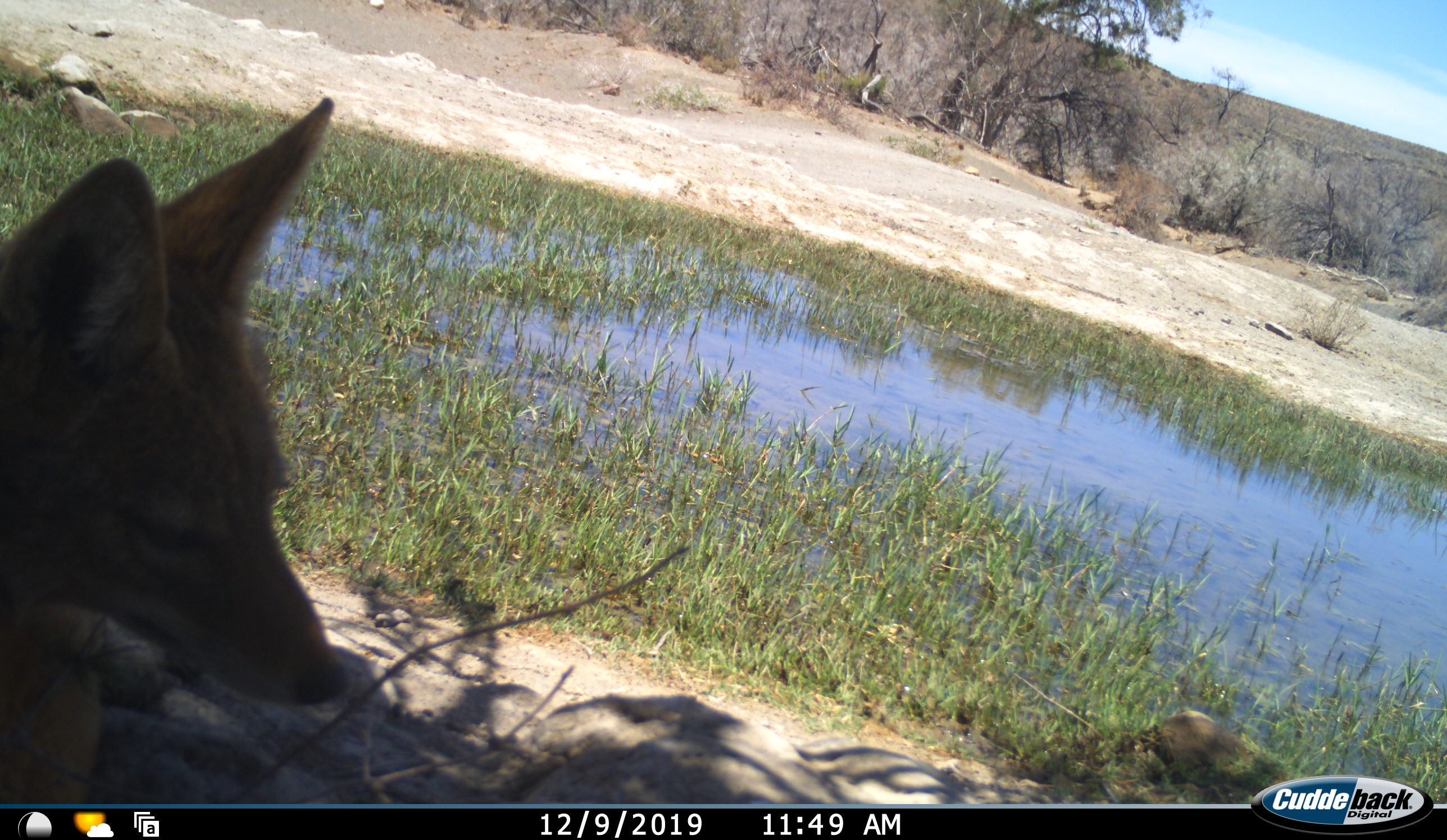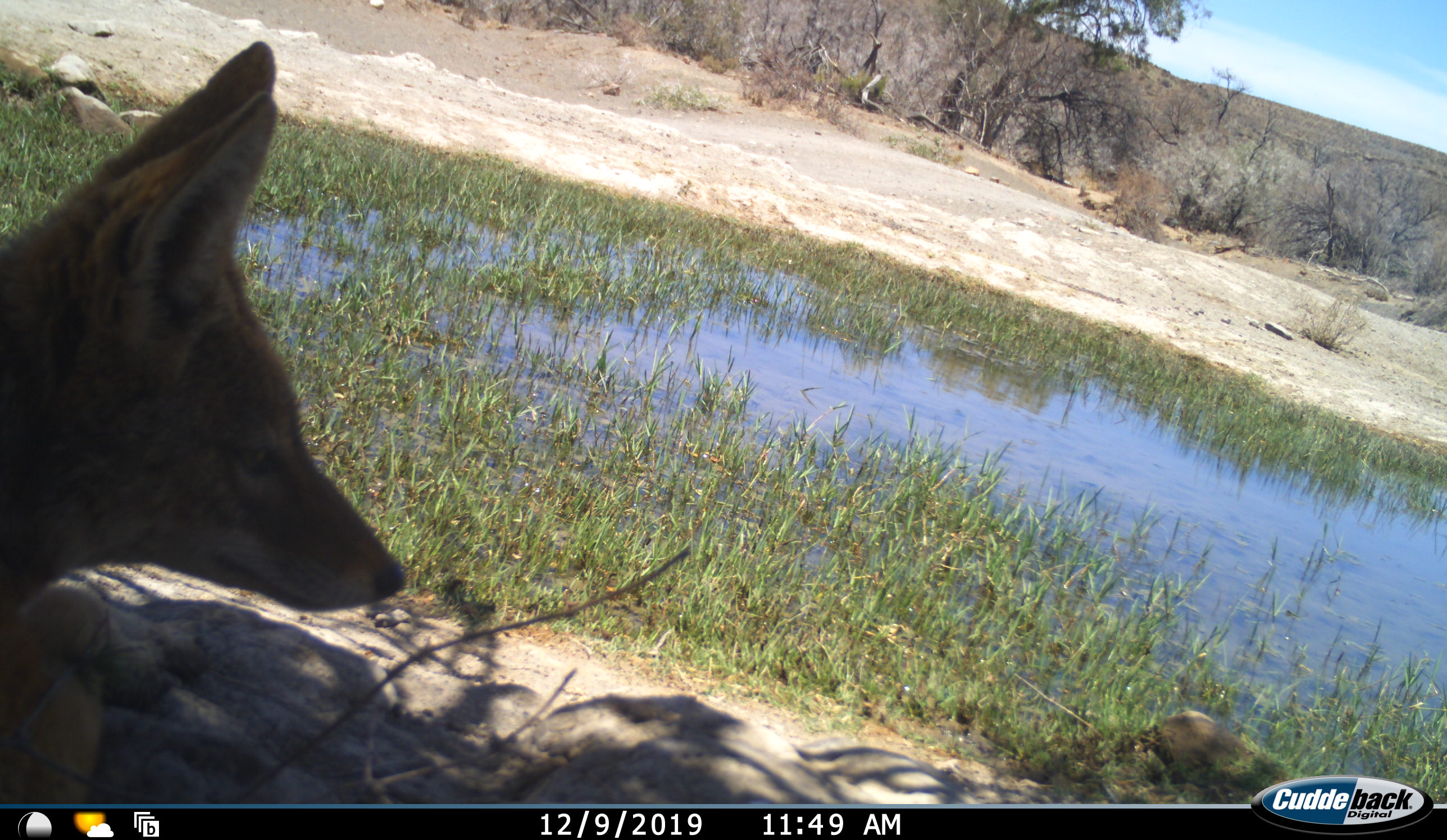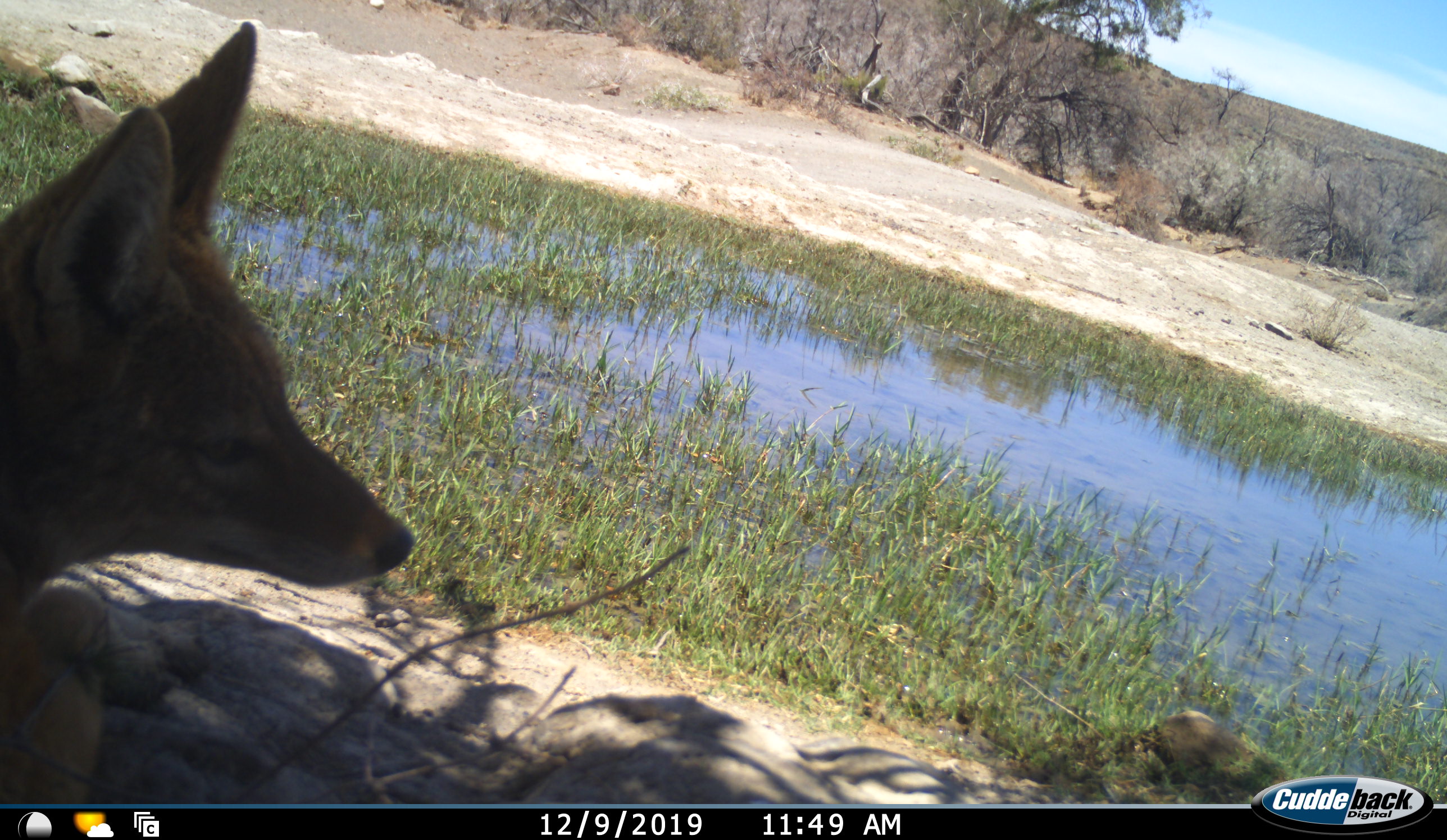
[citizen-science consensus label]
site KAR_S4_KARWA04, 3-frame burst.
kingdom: Animalia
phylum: Chordata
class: Mammalia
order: Carnivora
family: Canidae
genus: Lupulella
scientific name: Lupulella mesomelas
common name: black-backed jackal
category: jackalblackbacked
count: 1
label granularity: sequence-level